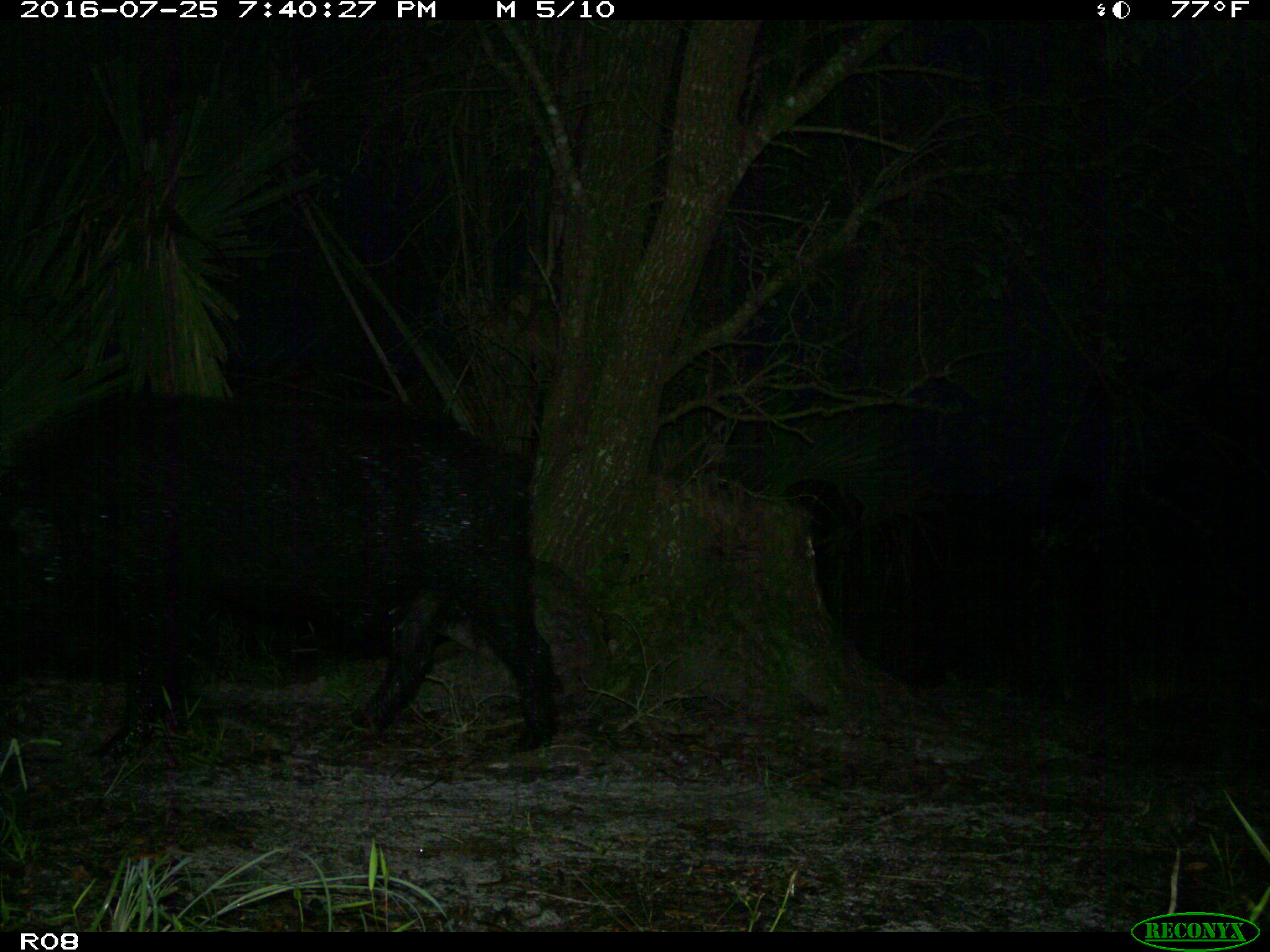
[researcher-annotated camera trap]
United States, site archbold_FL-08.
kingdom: Animalia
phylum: Chordata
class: Mammalia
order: Artiodactyla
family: Suidae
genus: Sus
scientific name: Sus scrofa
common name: wild boar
Sus scrofa (wild boar).